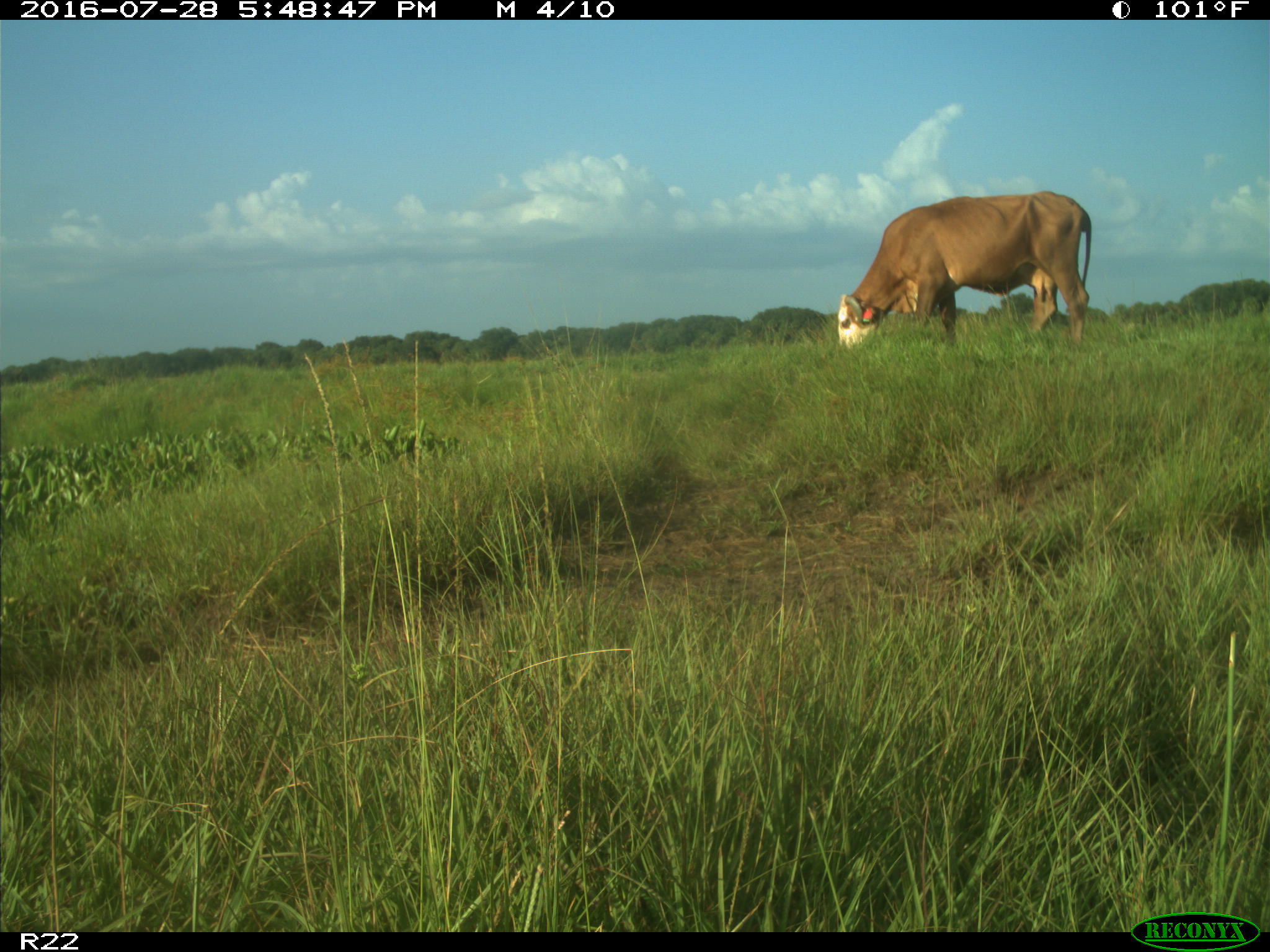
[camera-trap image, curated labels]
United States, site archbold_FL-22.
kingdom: Animalia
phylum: Chordata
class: Mammalia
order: Artiodactyla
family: Bovidae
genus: Bos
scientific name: Bos taurus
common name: domestic cow